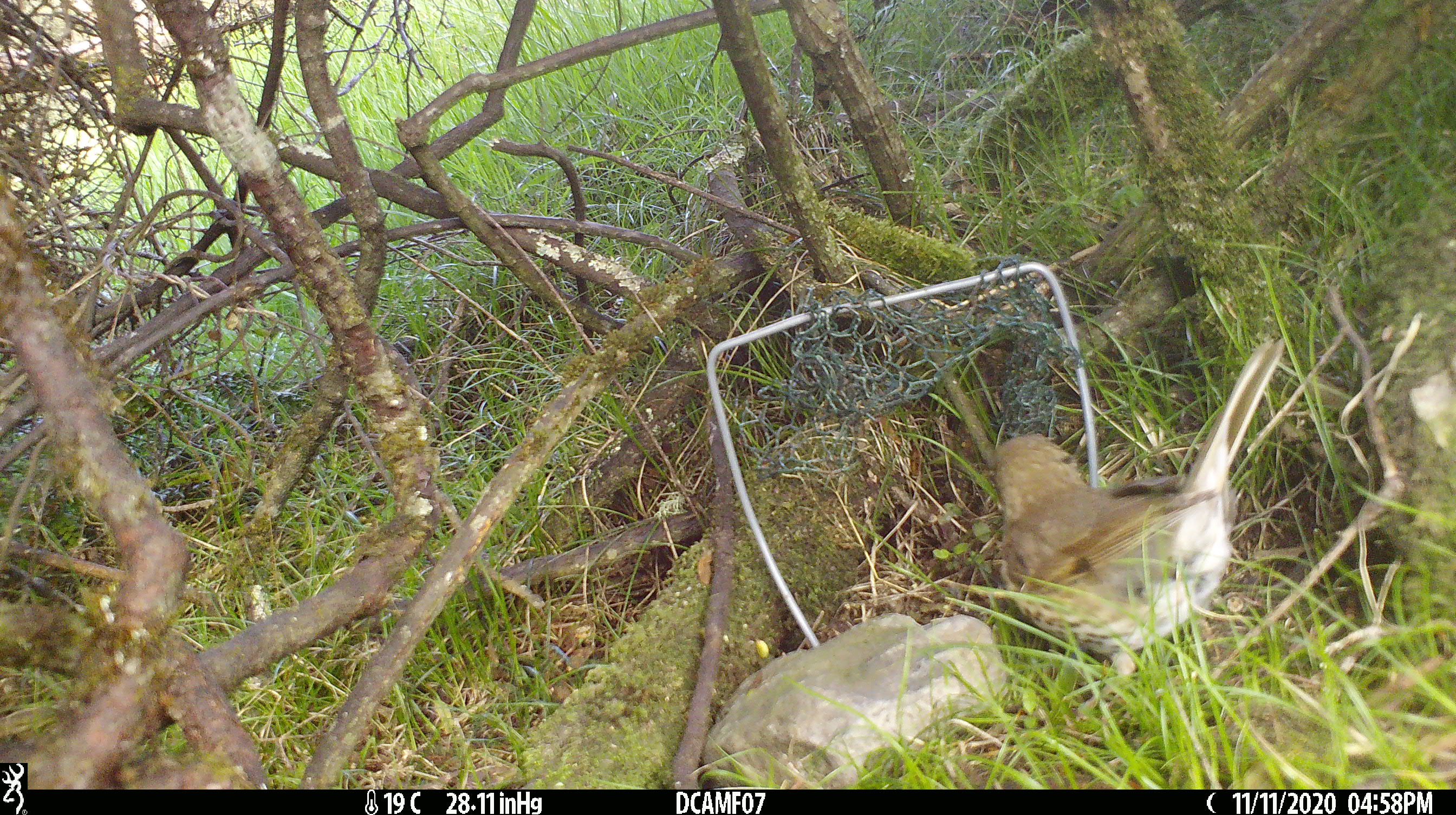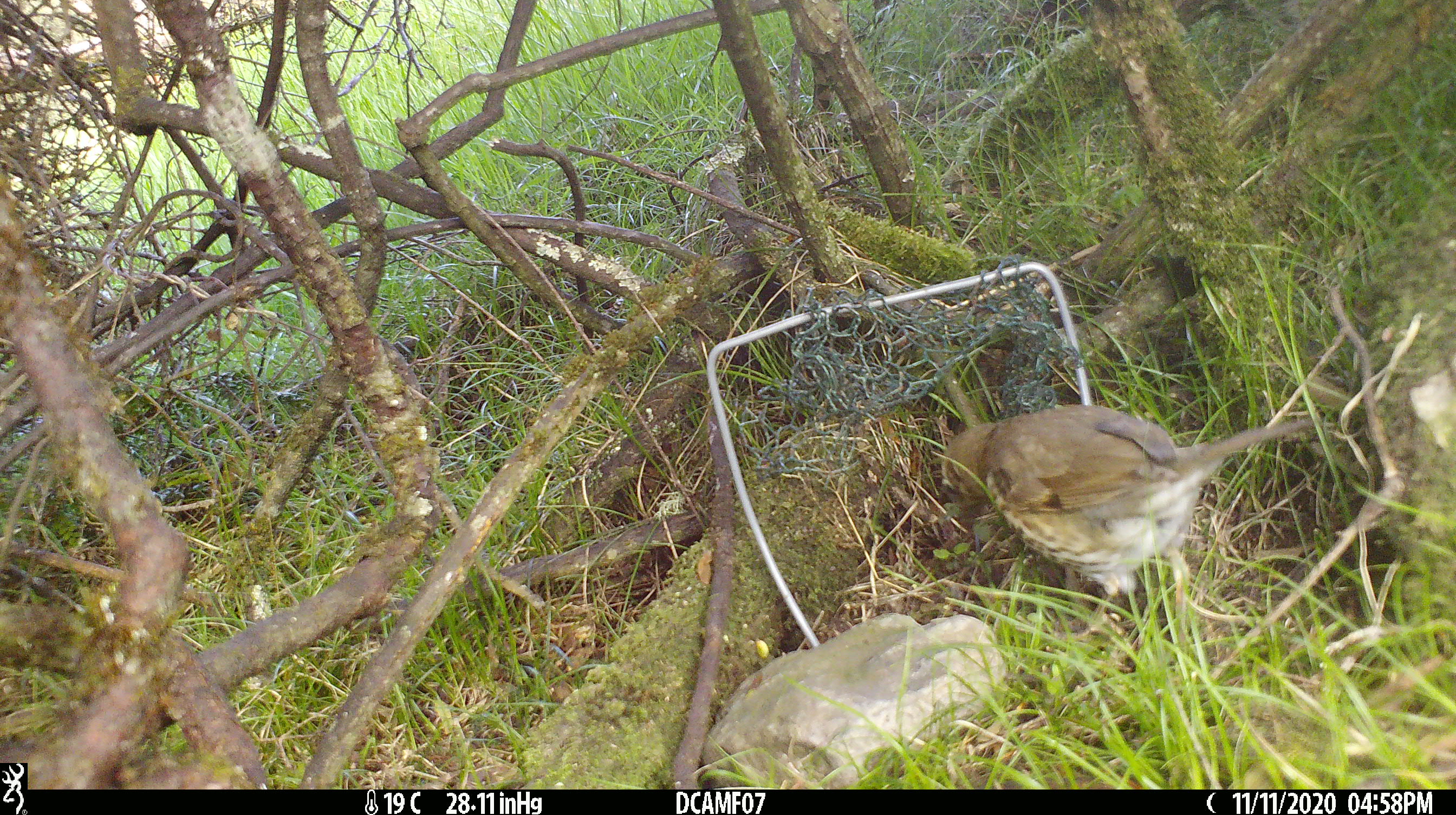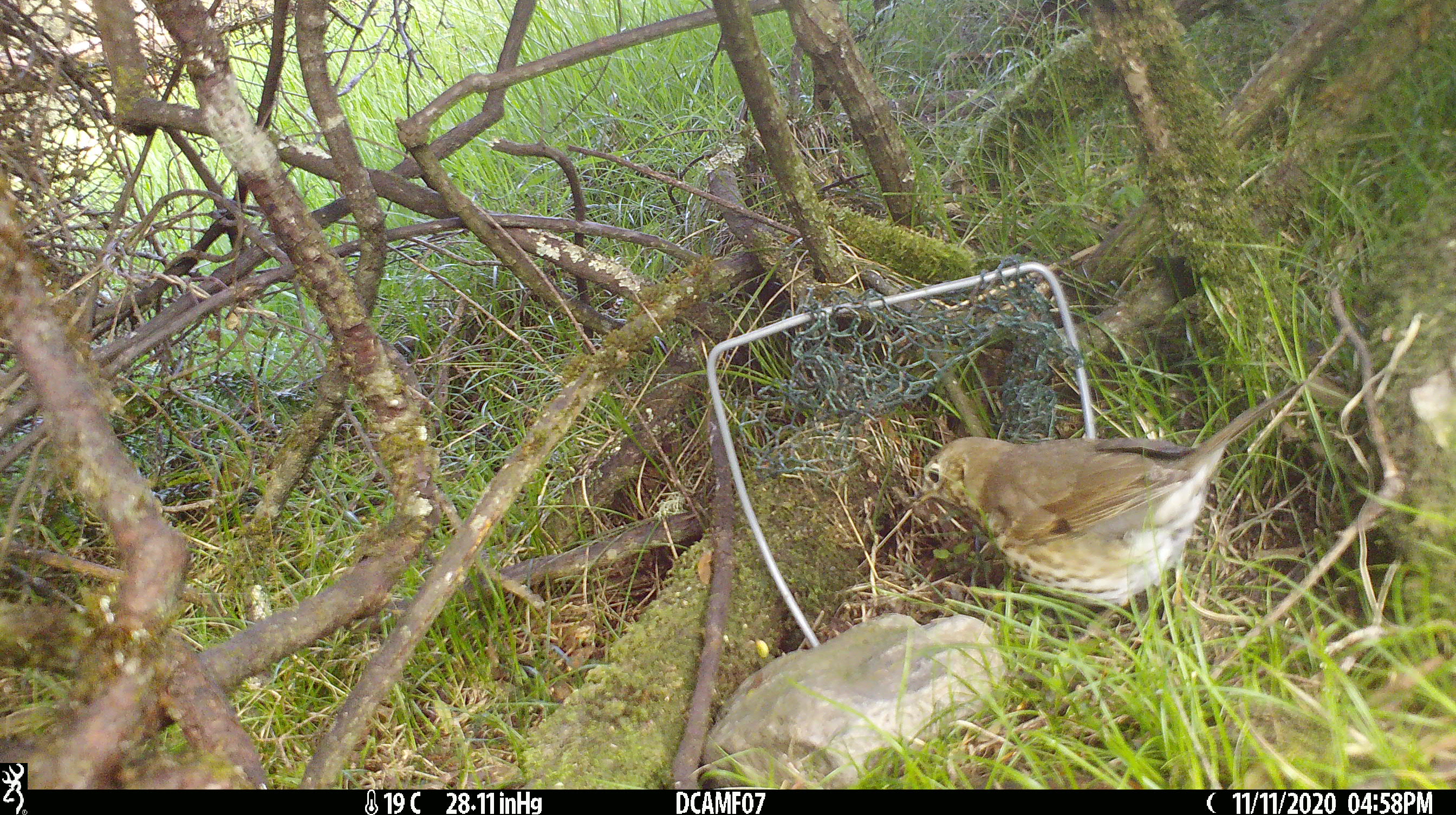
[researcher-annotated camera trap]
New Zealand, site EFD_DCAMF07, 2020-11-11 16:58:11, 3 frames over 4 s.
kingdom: Animalia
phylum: Chordata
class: Aves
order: Passeriformes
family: Turdidae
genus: Turdus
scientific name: Turdus philomelos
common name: song thrush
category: thrush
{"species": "thrush (song thrush) (Turdus philomelos)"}